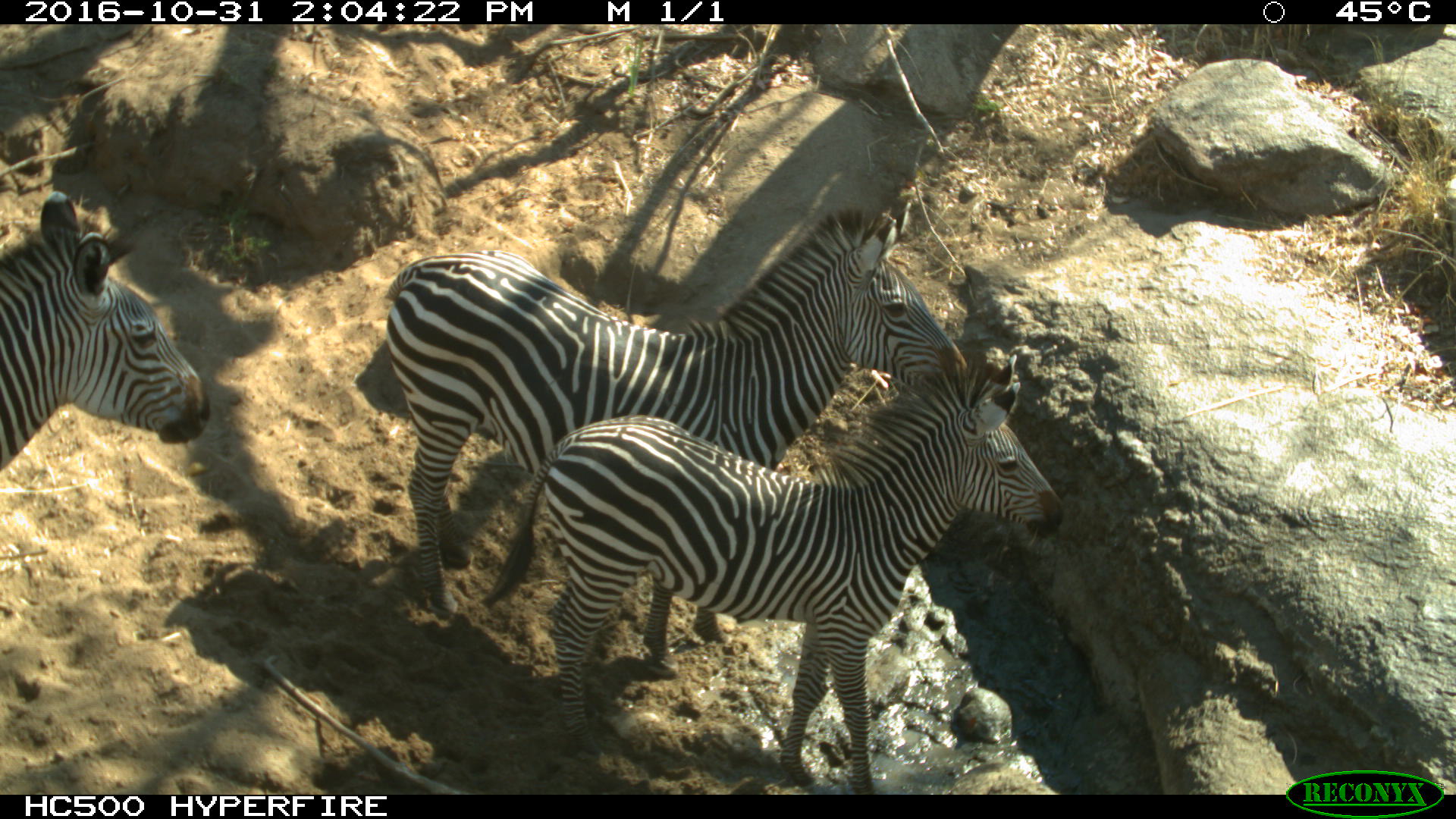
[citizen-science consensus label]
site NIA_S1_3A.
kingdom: Animalia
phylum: Chordata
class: Mammalia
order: Perissodactyla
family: Equidae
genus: Equus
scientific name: Equus quagga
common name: plains zebra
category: zebraplains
Zebraplains (plains zebra) (Equus quagga), count 3. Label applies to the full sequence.